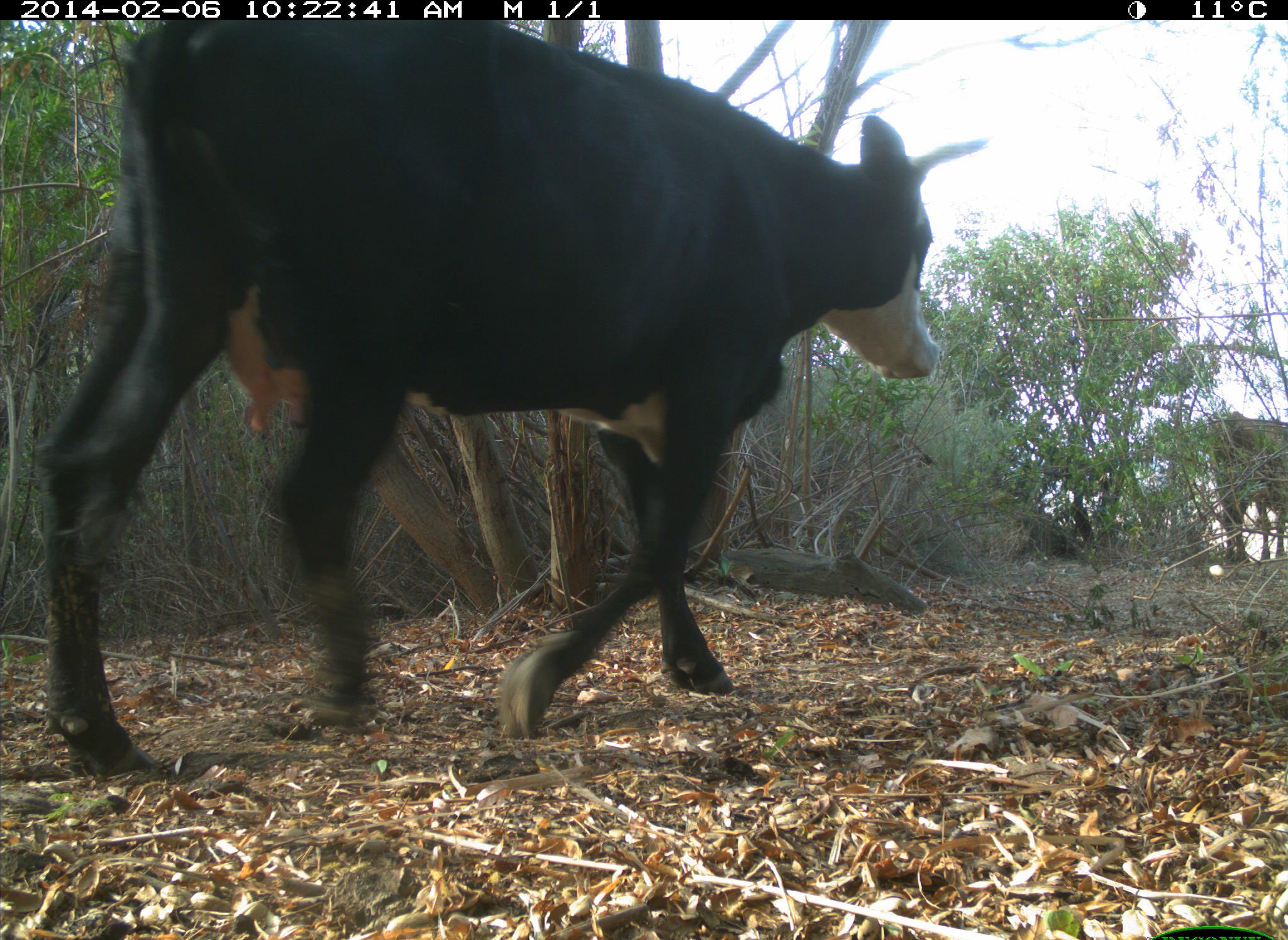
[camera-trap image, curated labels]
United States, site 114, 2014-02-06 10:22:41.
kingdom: Animalia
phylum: Chordata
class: Mammalia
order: Artiodactyla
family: Bovidae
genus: Bos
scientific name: Bos taurus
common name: cow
Cow (Bos taurus).